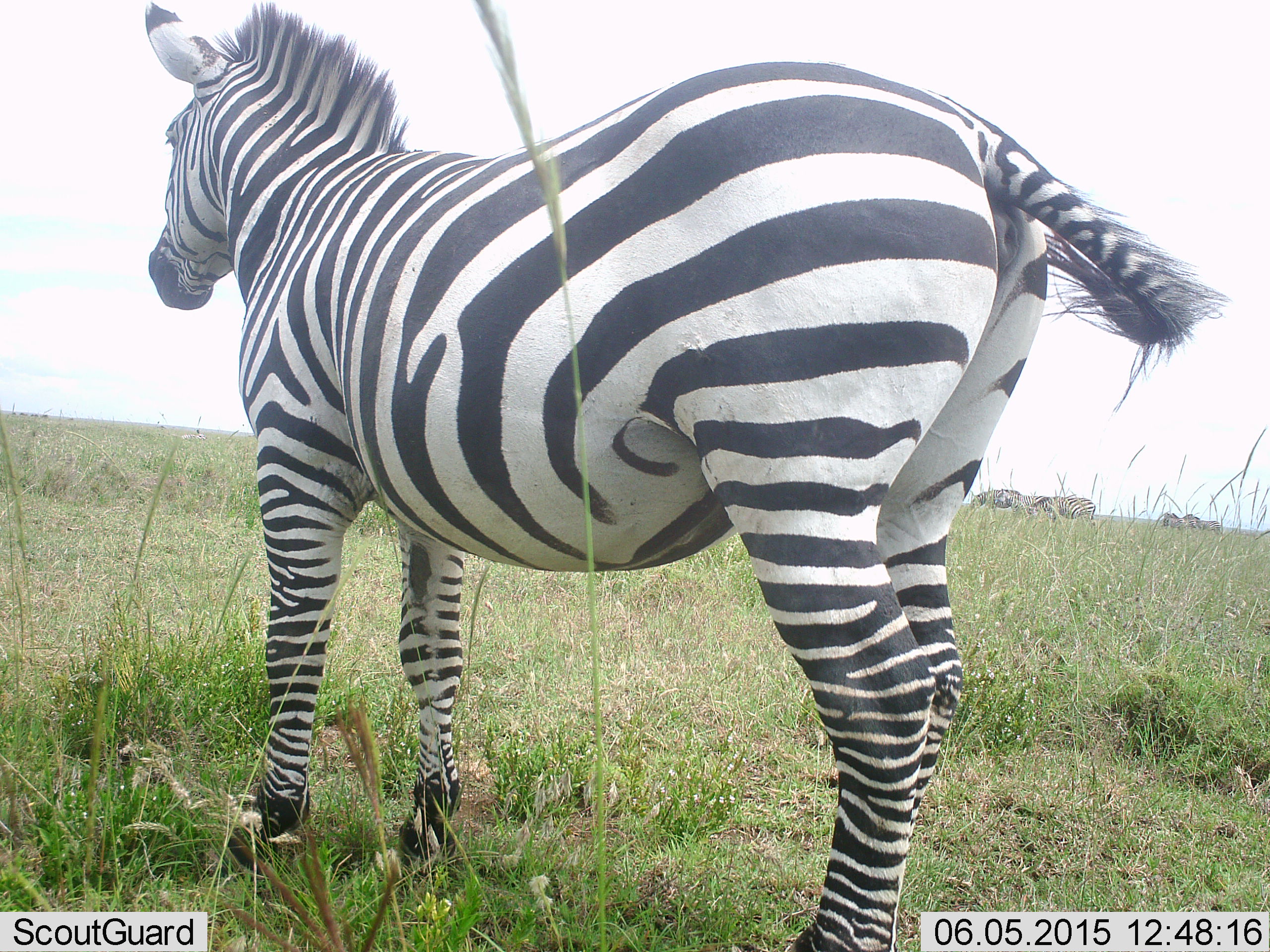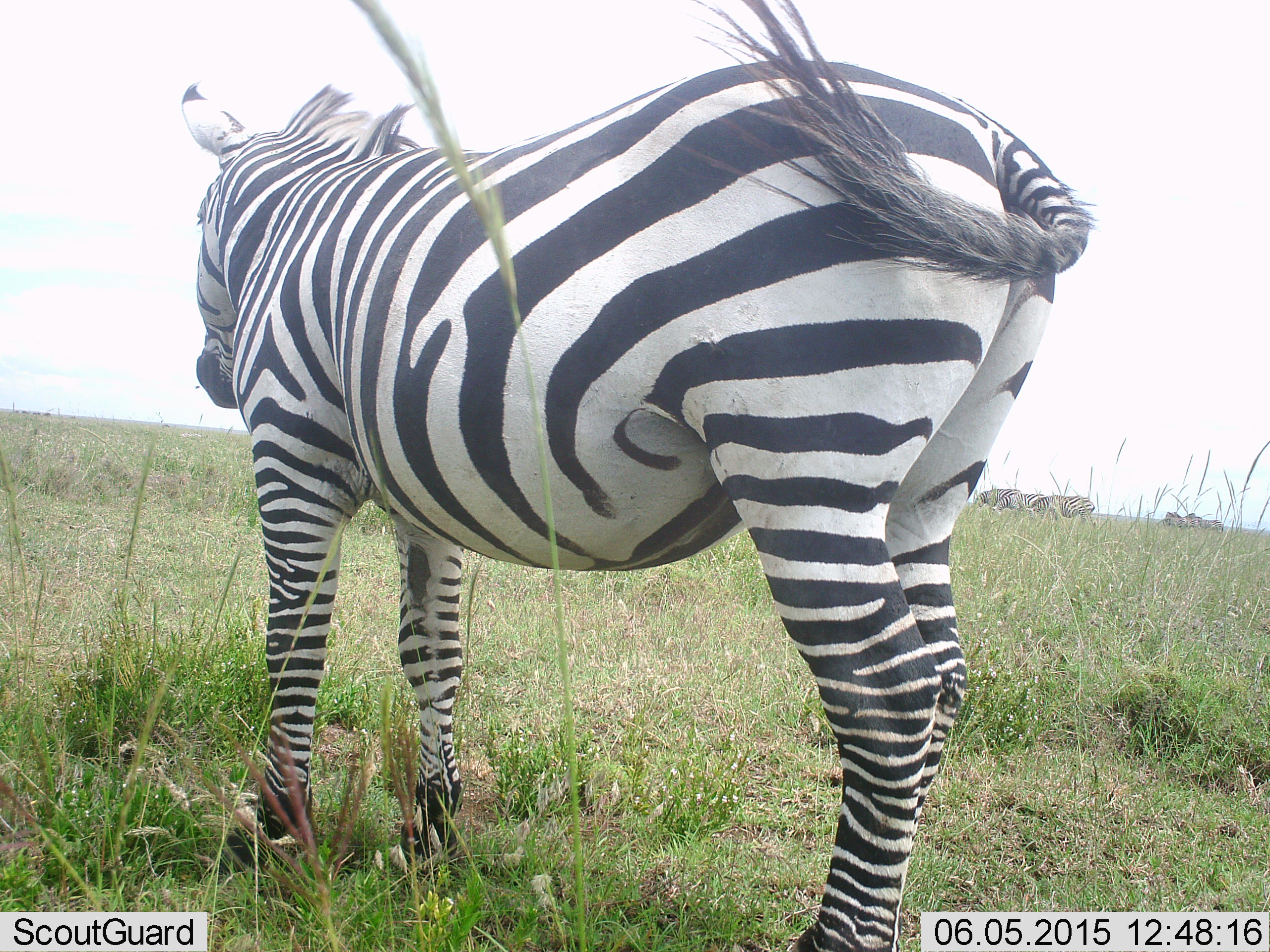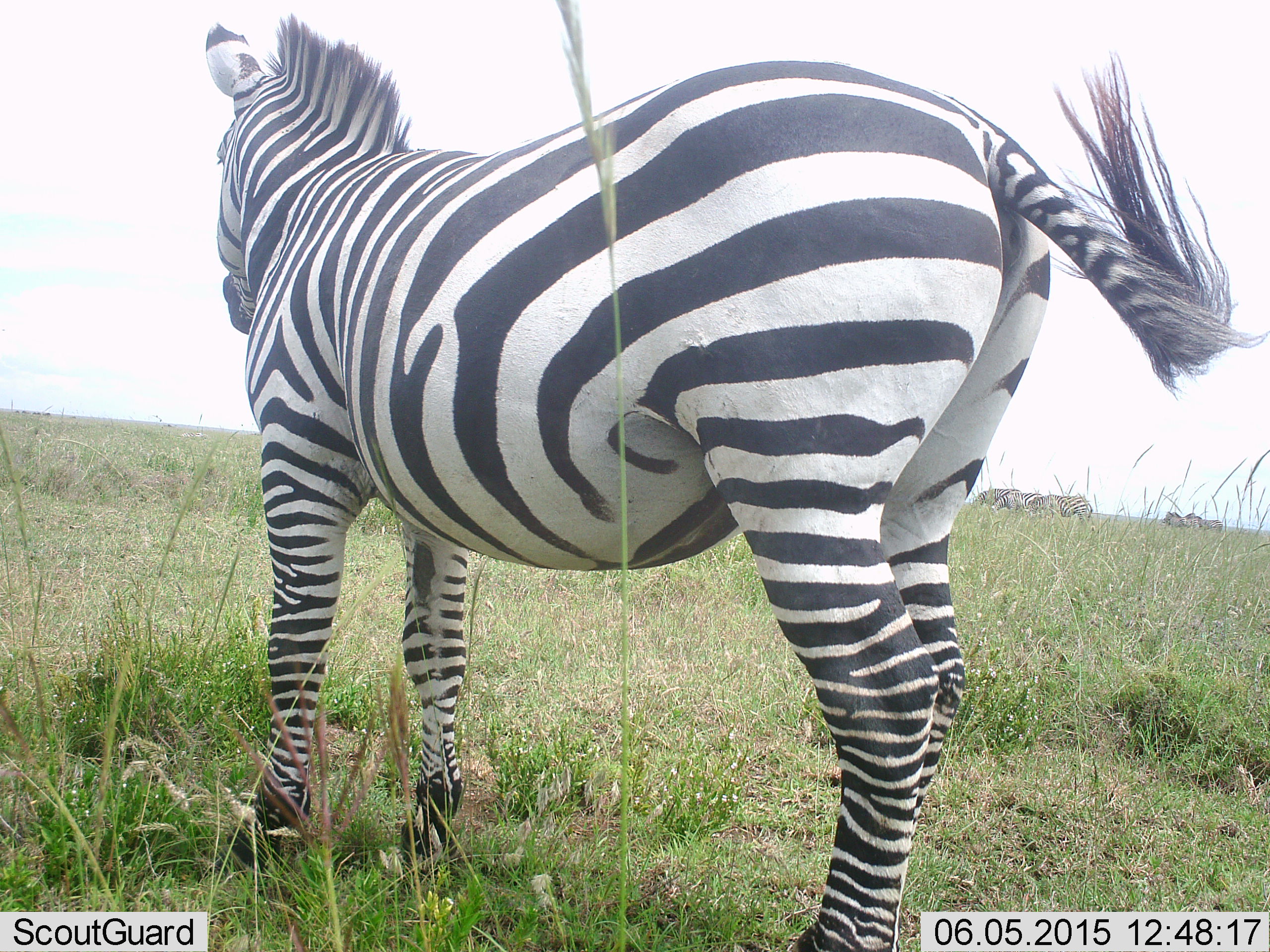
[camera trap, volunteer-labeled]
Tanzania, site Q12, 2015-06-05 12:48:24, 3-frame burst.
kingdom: Animalia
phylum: Chordata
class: Mammalia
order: Perissodactyla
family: Equidae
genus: Equus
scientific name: Equus quagga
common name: plains zebra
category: zebra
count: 1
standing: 100%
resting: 0%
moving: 10%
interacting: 10%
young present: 0%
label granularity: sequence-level